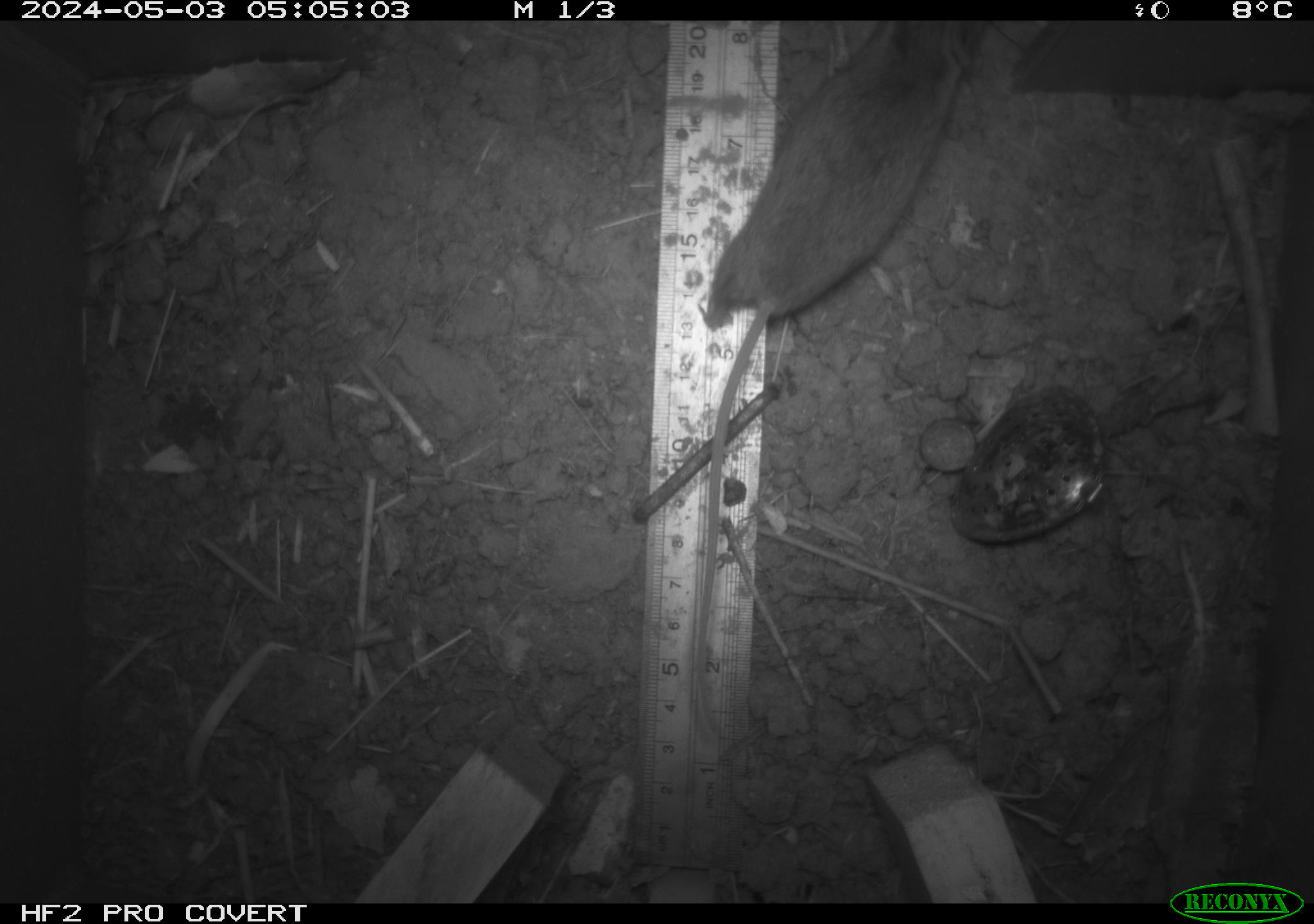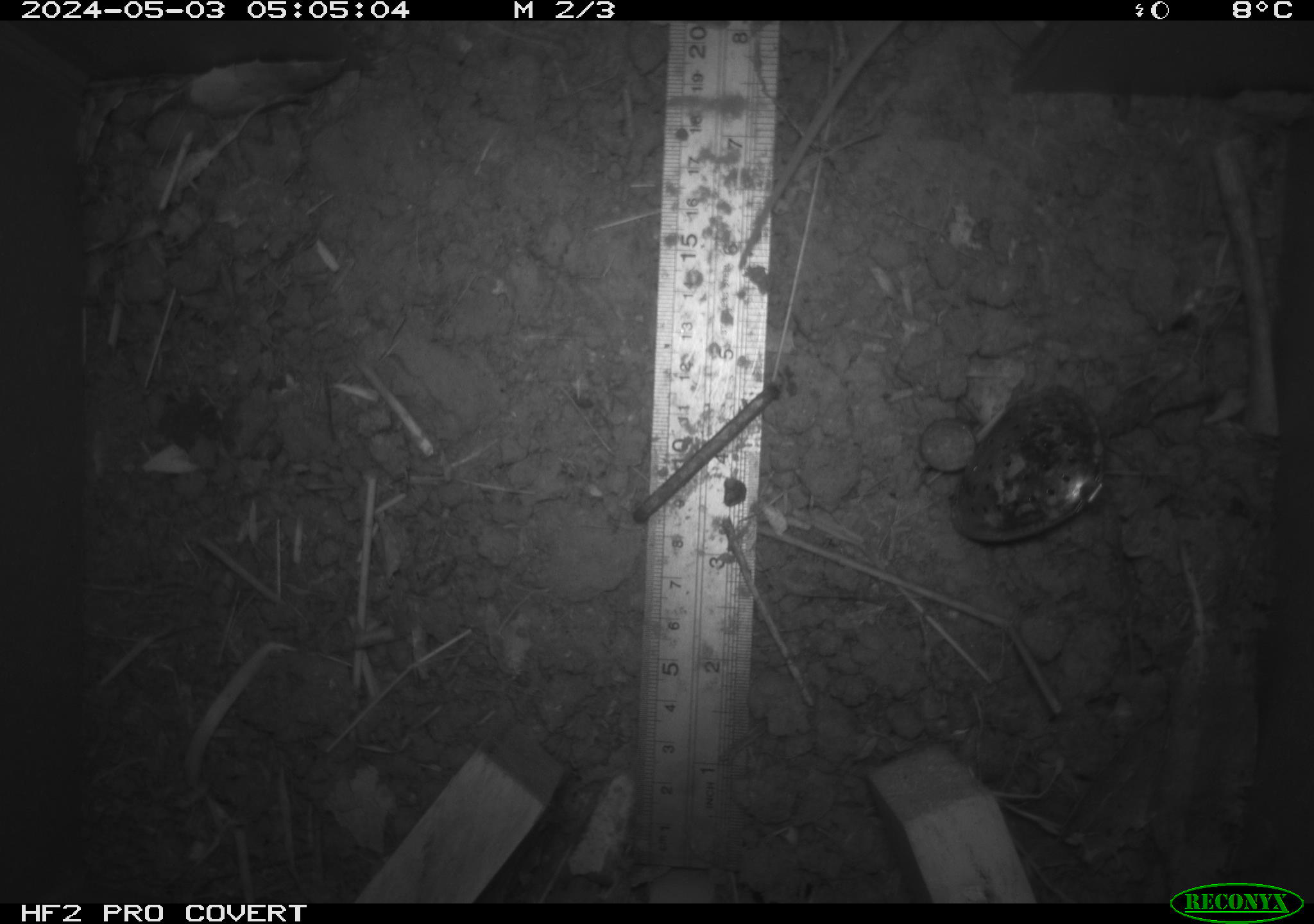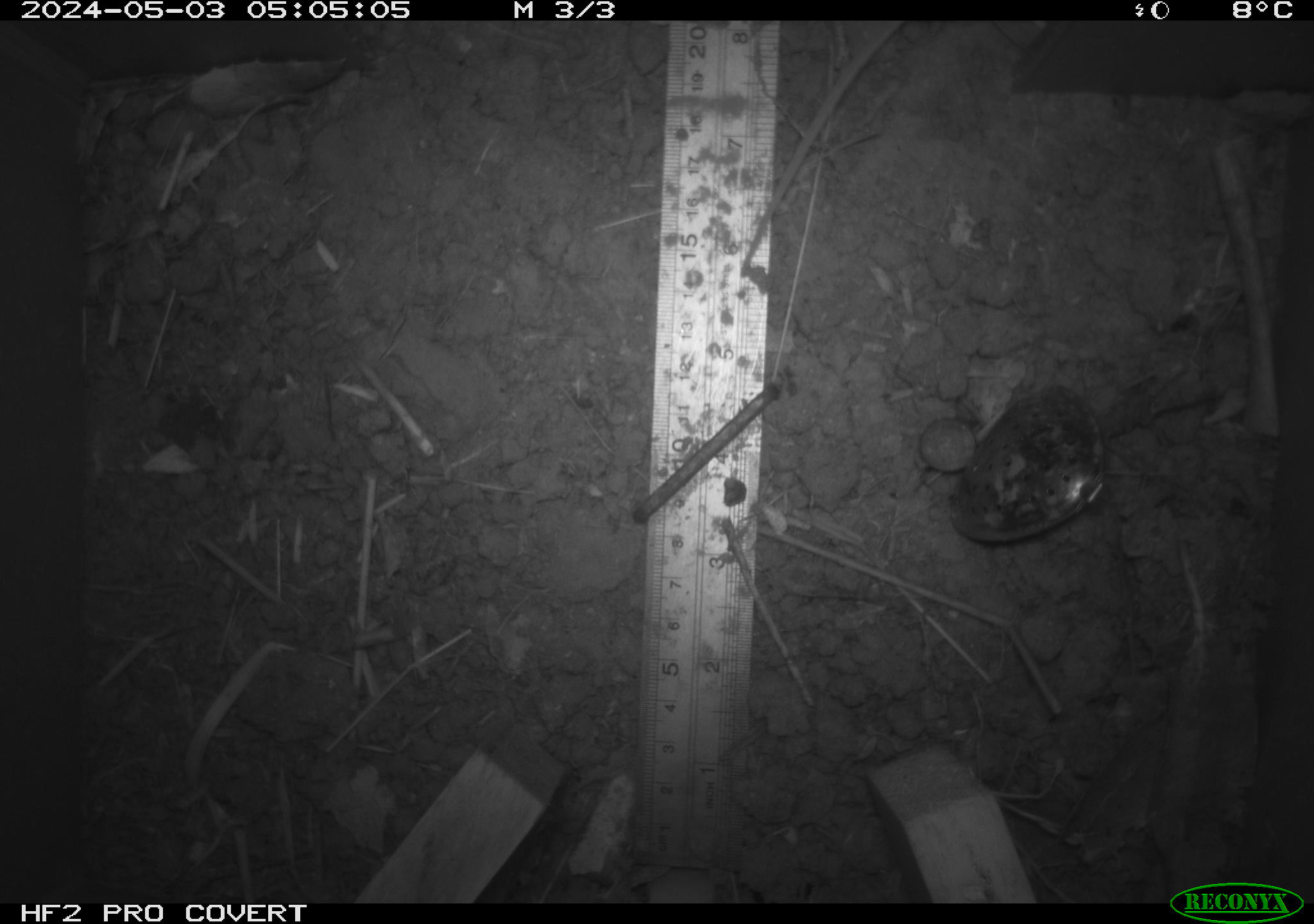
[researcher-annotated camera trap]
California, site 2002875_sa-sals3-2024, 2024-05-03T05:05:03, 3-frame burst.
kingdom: Animalia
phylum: Chordata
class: Mammalia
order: Rodentia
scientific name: Rodentia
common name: mouse species